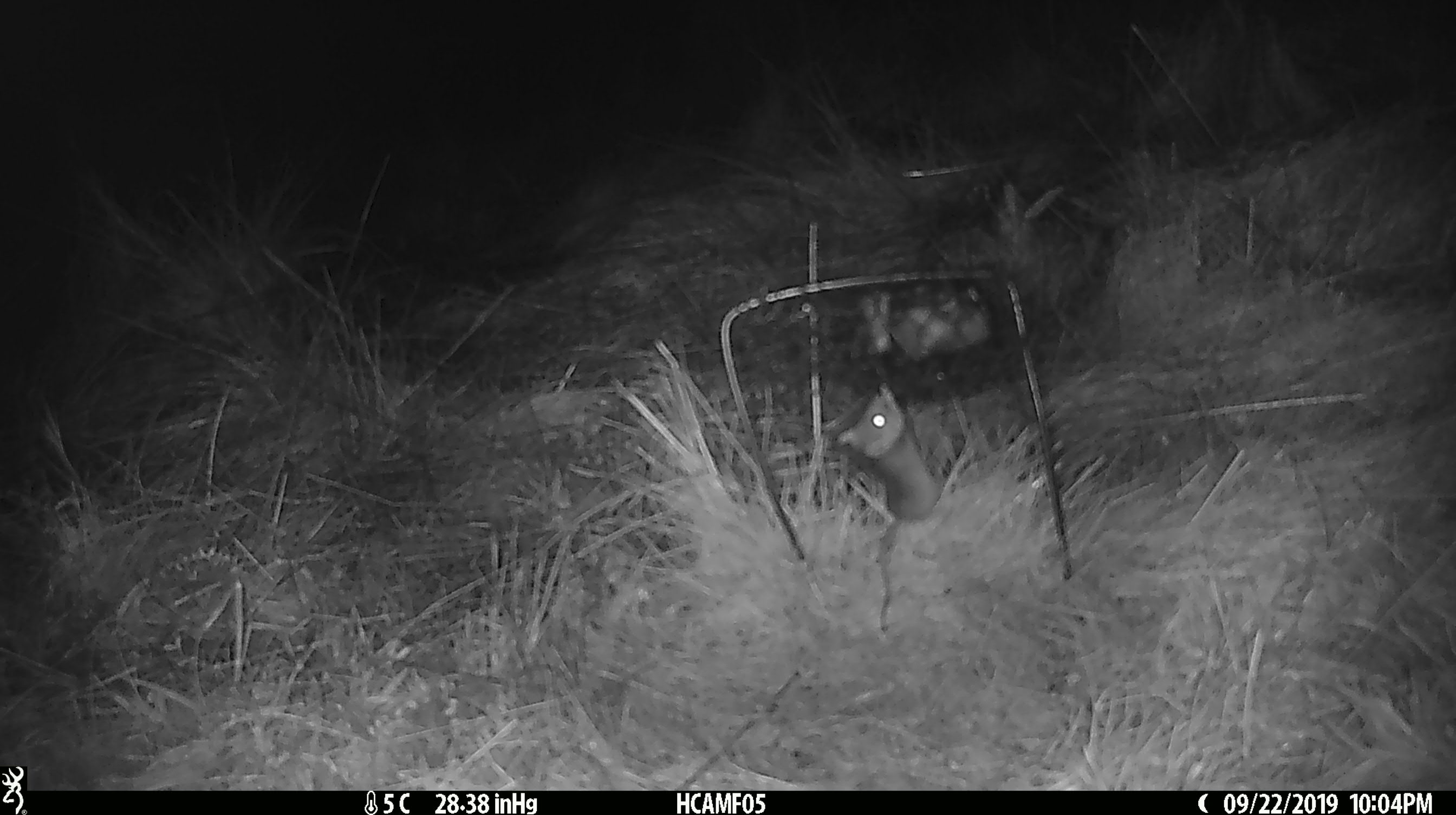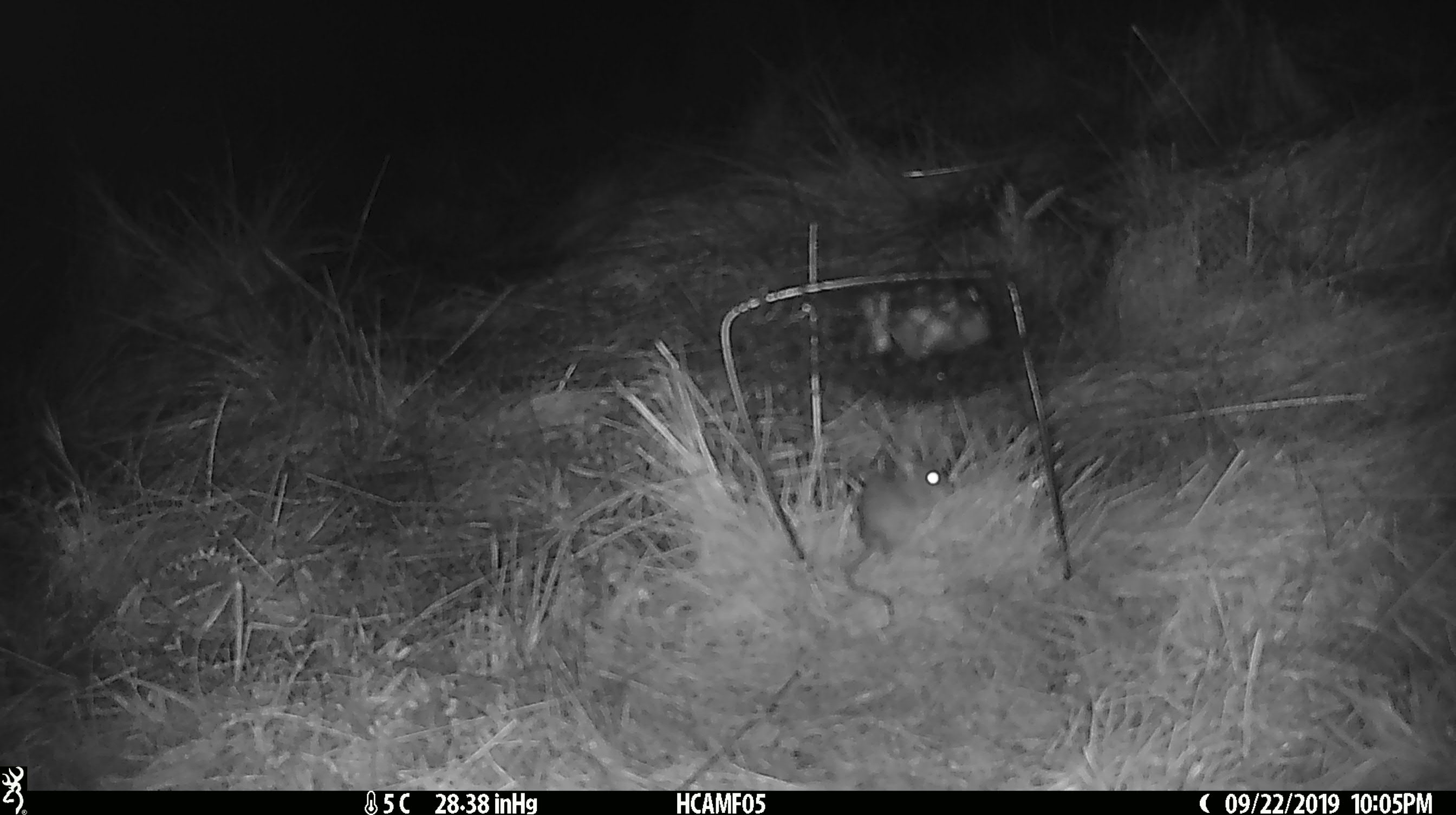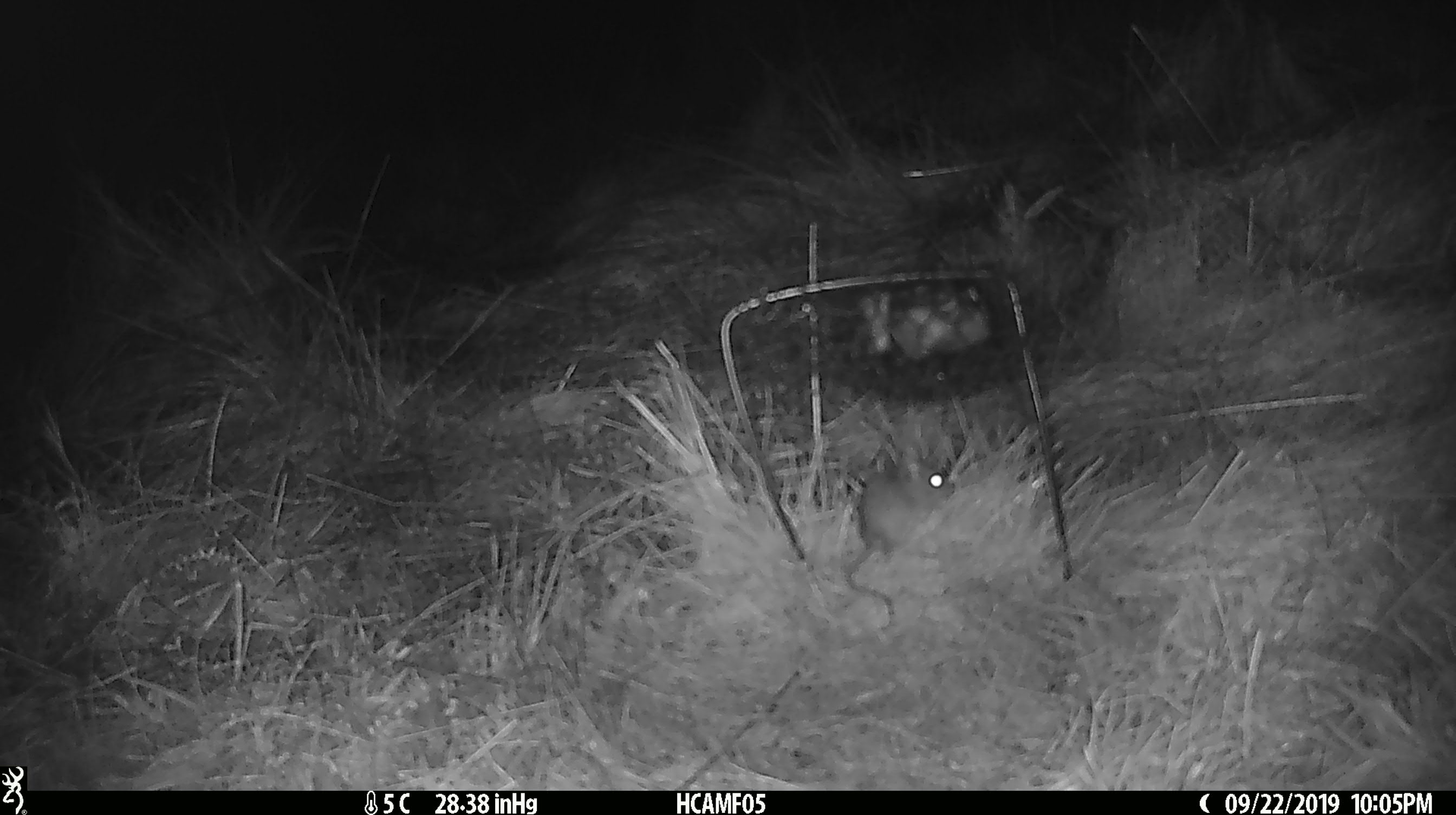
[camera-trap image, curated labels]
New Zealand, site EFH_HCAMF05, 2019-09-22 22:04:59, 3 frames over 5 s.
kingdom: Animalia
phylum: Chordata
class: Mammalia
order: Rodentia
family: Muridae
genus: Mus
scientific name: Mus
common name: mouse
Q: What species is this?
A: Mouse (Mus).